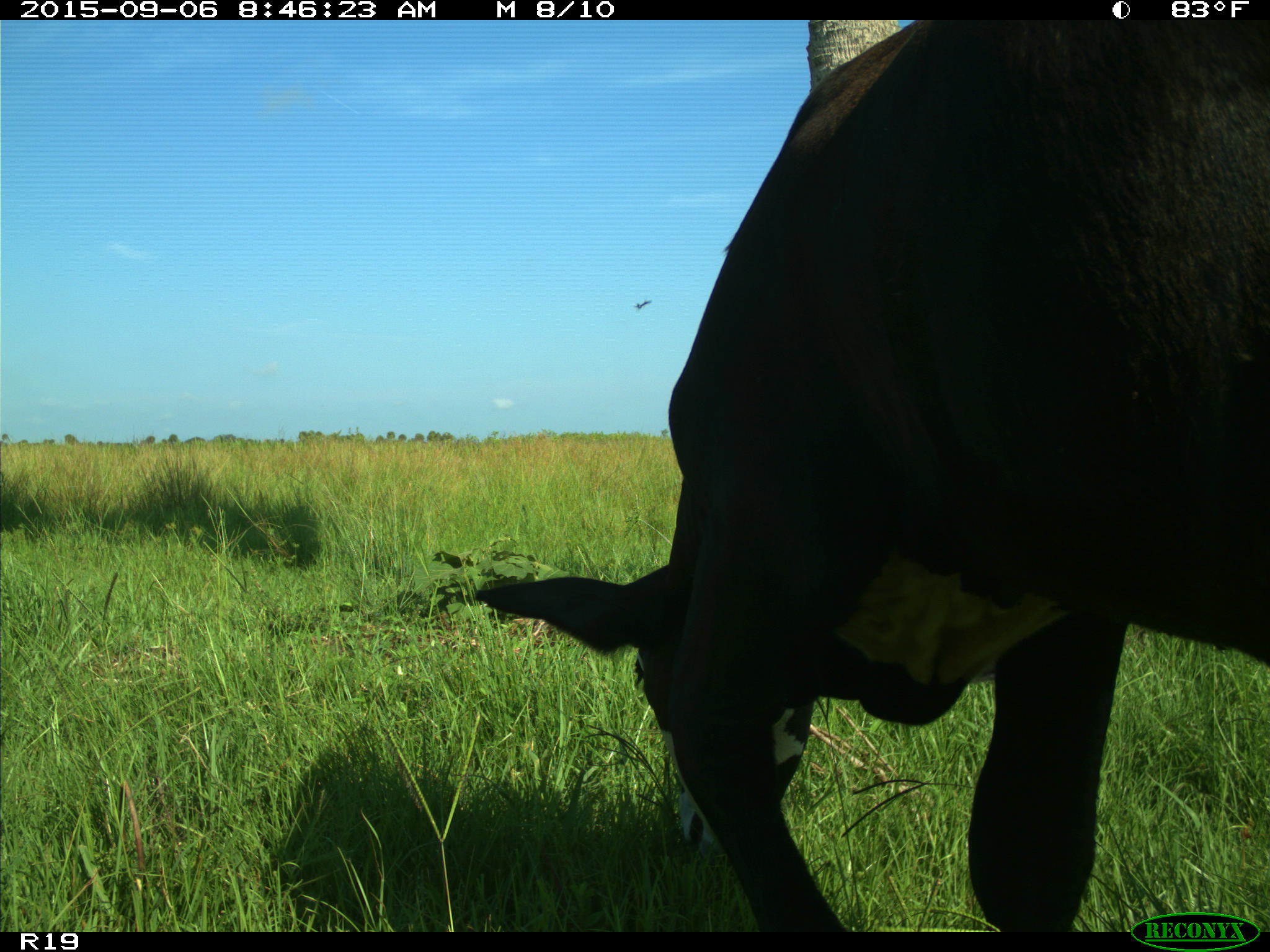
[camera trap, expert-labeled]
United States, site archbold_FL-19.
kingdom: Animalia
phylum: Chordata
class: Mammalia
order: Artiodactyla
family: Bovidae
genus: Bos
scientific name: Bos taurus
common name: domestic cow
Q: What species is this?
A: Bos taurus (domestic cow).